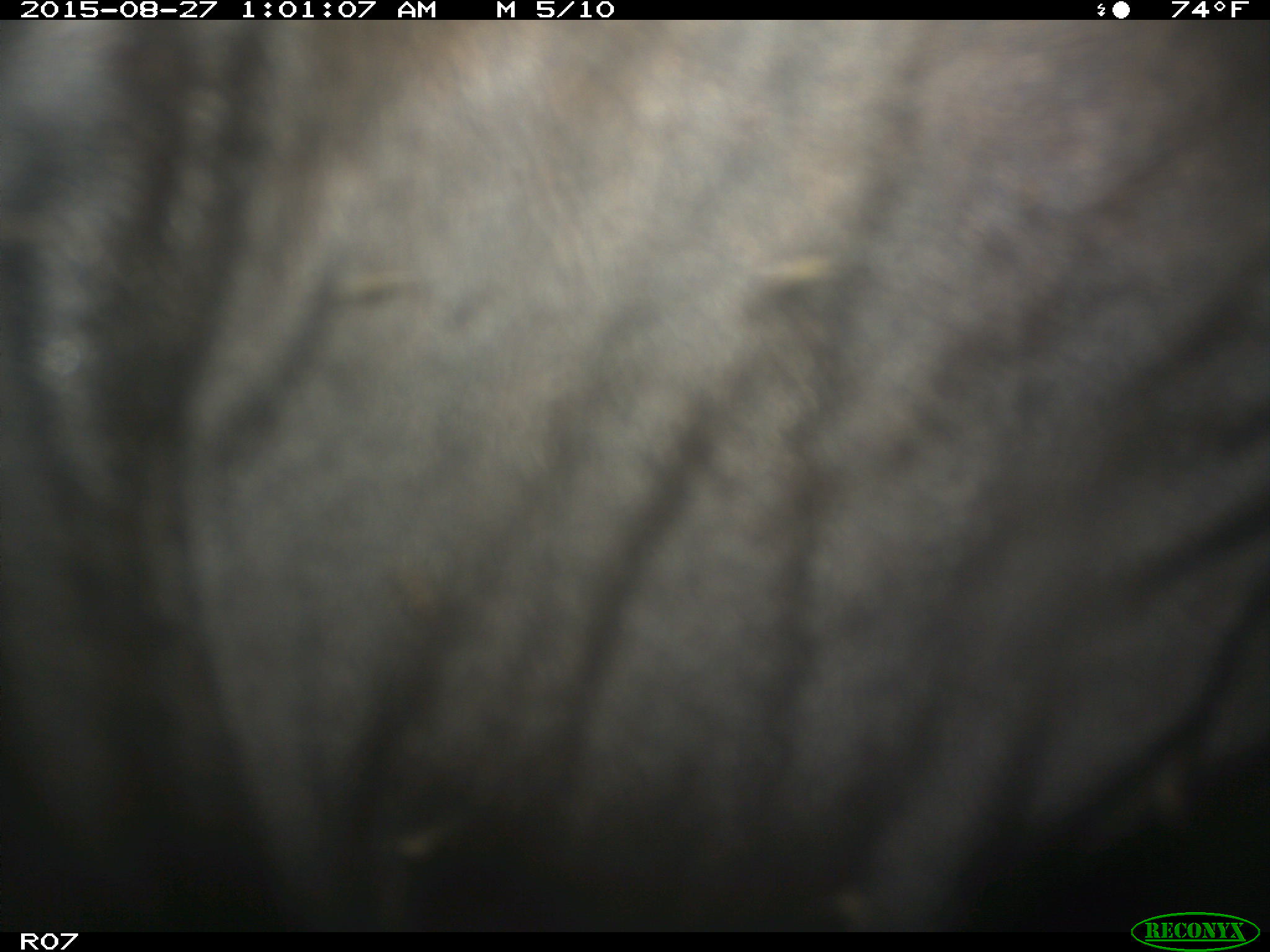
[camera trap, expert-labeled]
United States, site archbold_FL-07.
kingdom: Animalia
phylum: Chordata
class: Mammalia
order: Artiodactyla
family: Bovidae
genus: Bos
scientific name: Bos taurus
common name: domestic cow